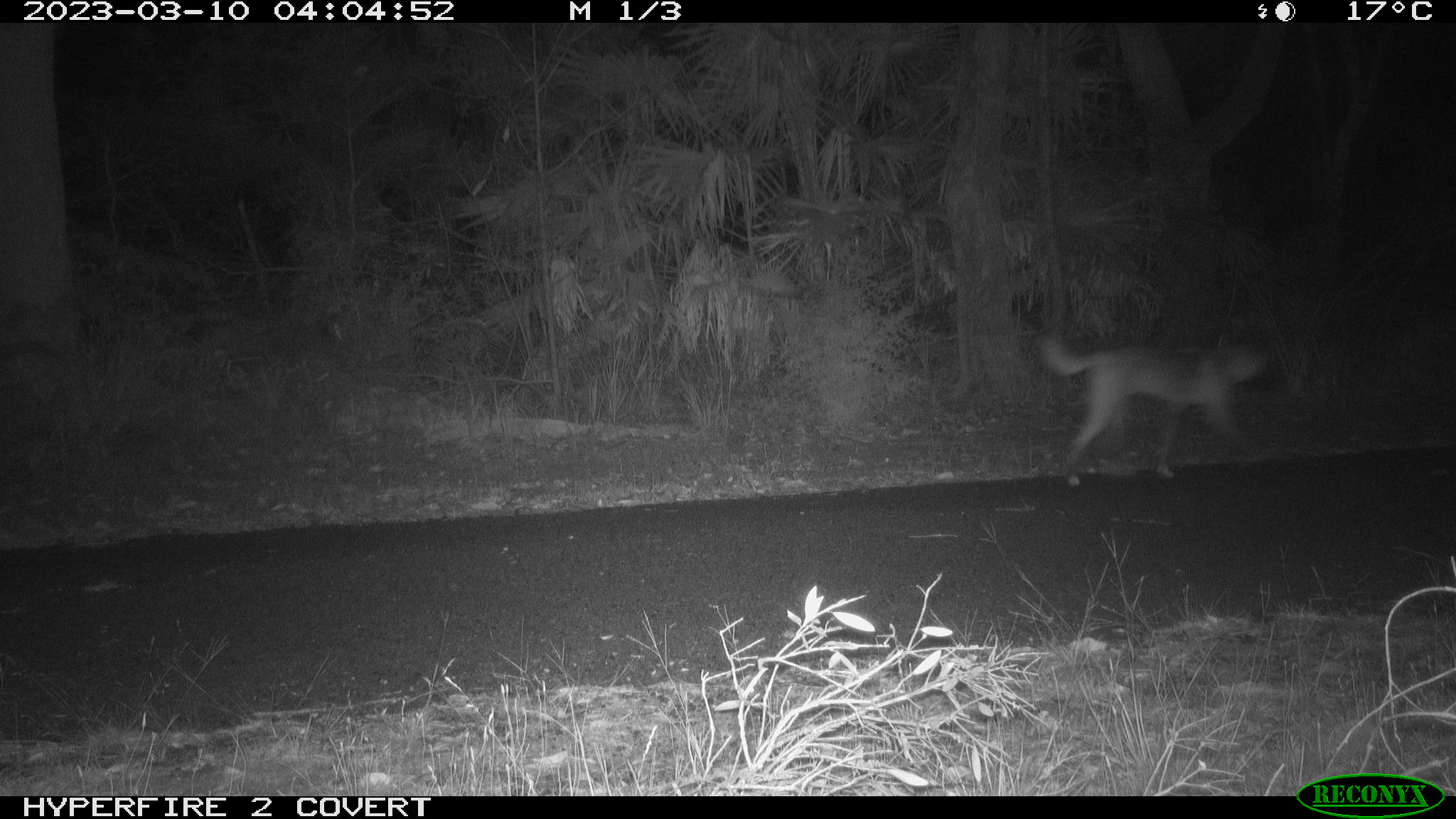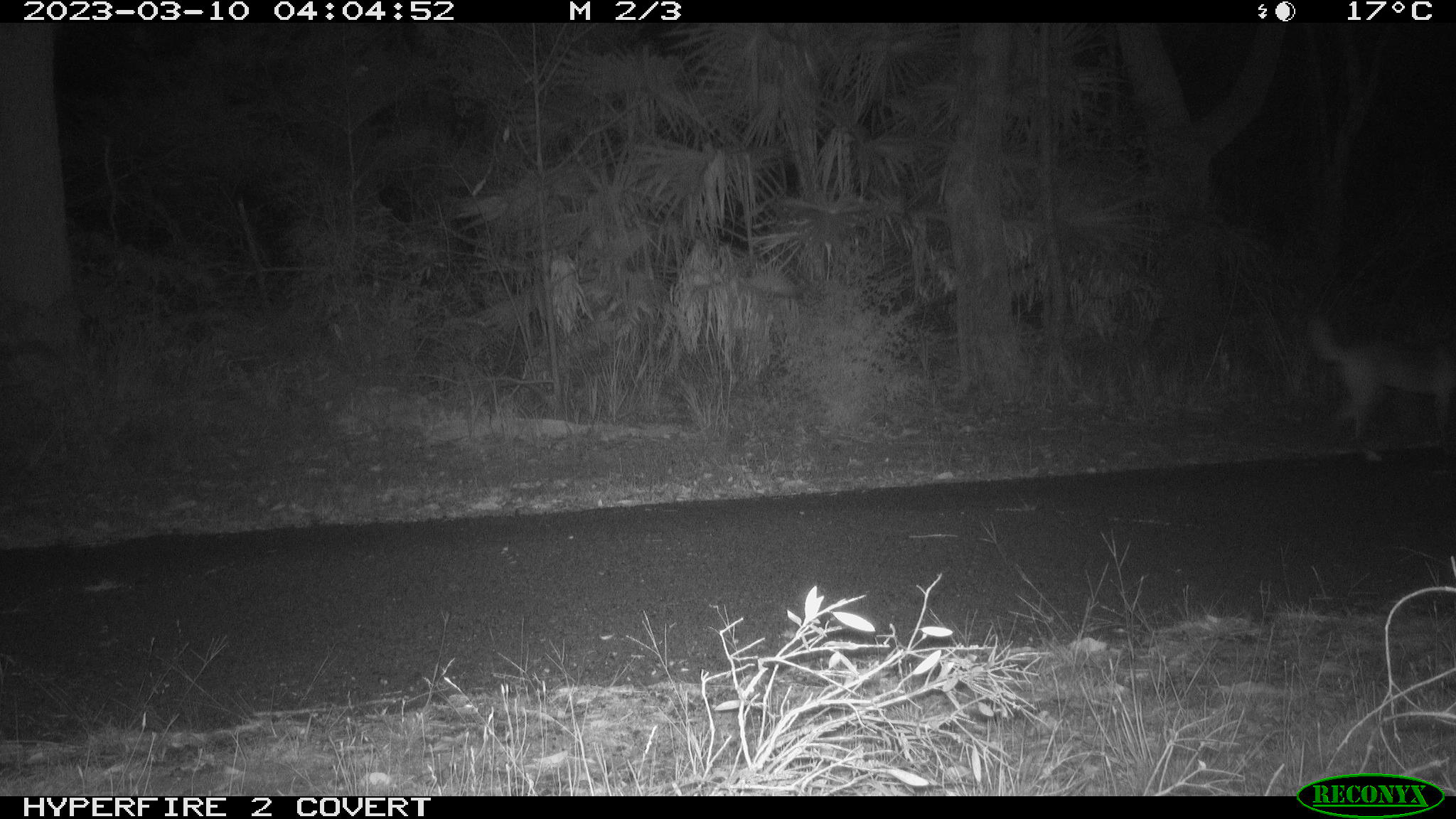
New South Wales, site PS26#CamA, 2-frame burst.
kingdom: Animalia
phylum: Chordata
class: Mammalia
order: Carnivora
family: Canidae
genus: Canis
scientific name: Canis familiaris dingo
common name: dingo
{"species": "dingo (Canis familiaris dingo)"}